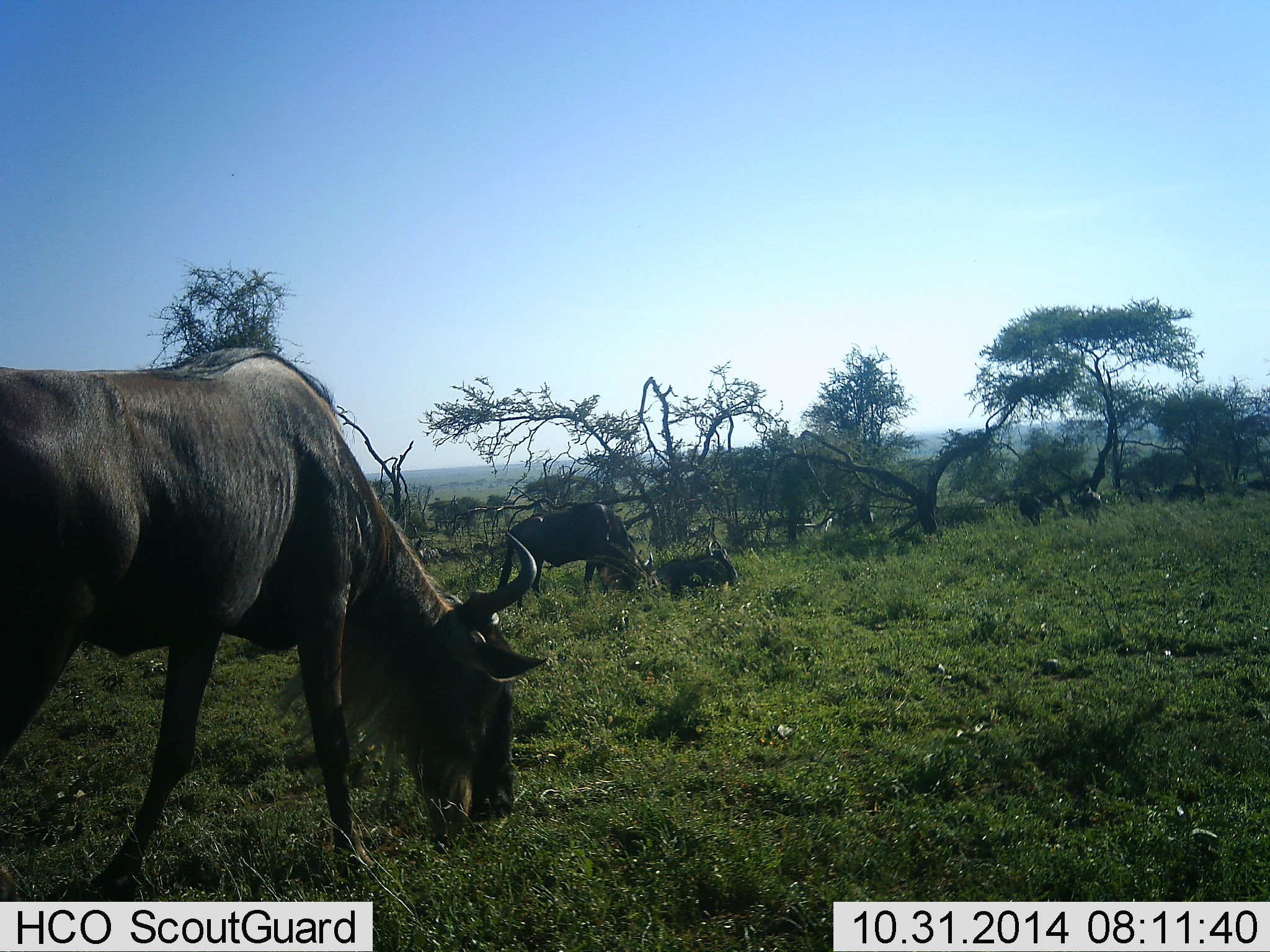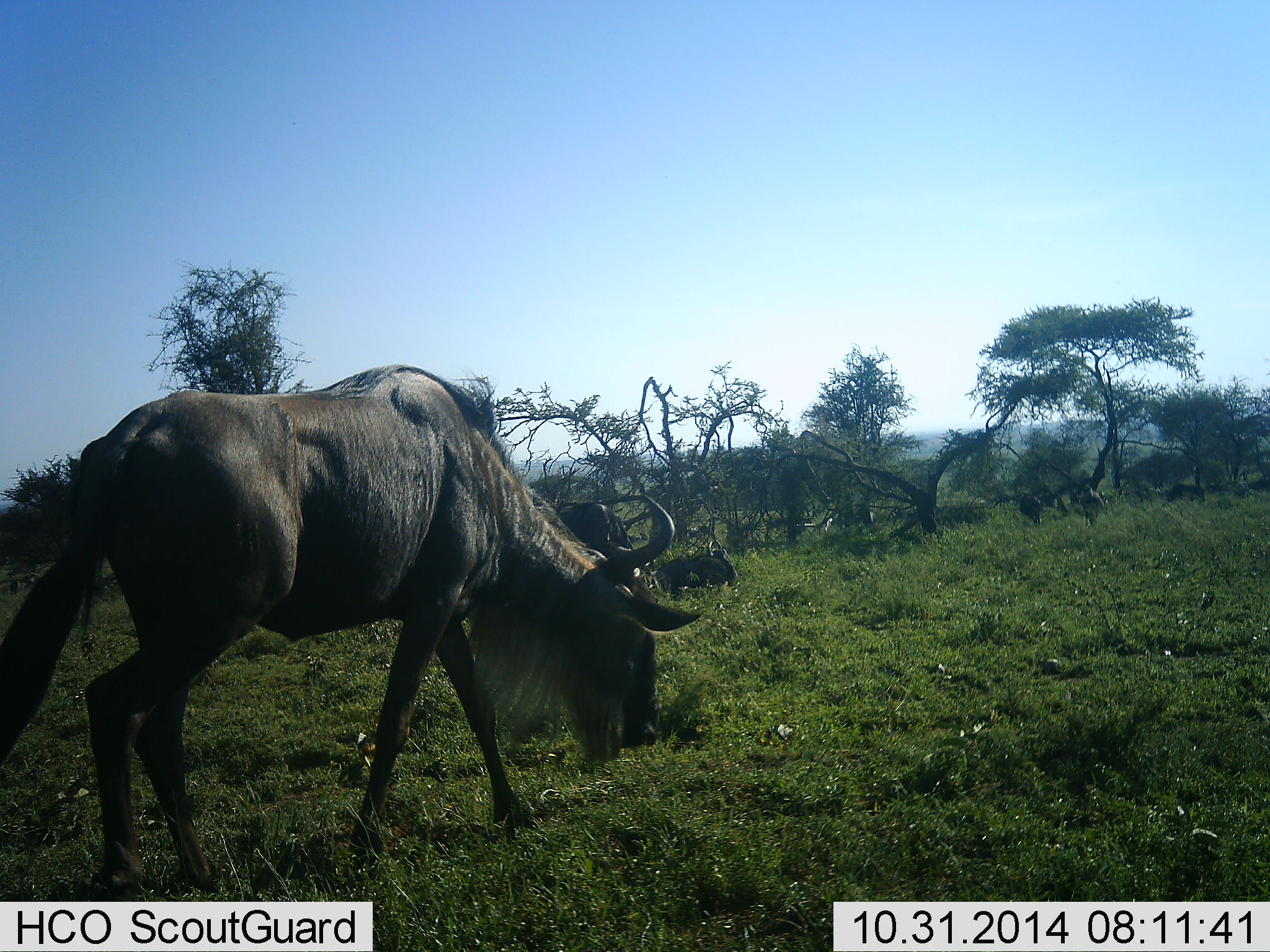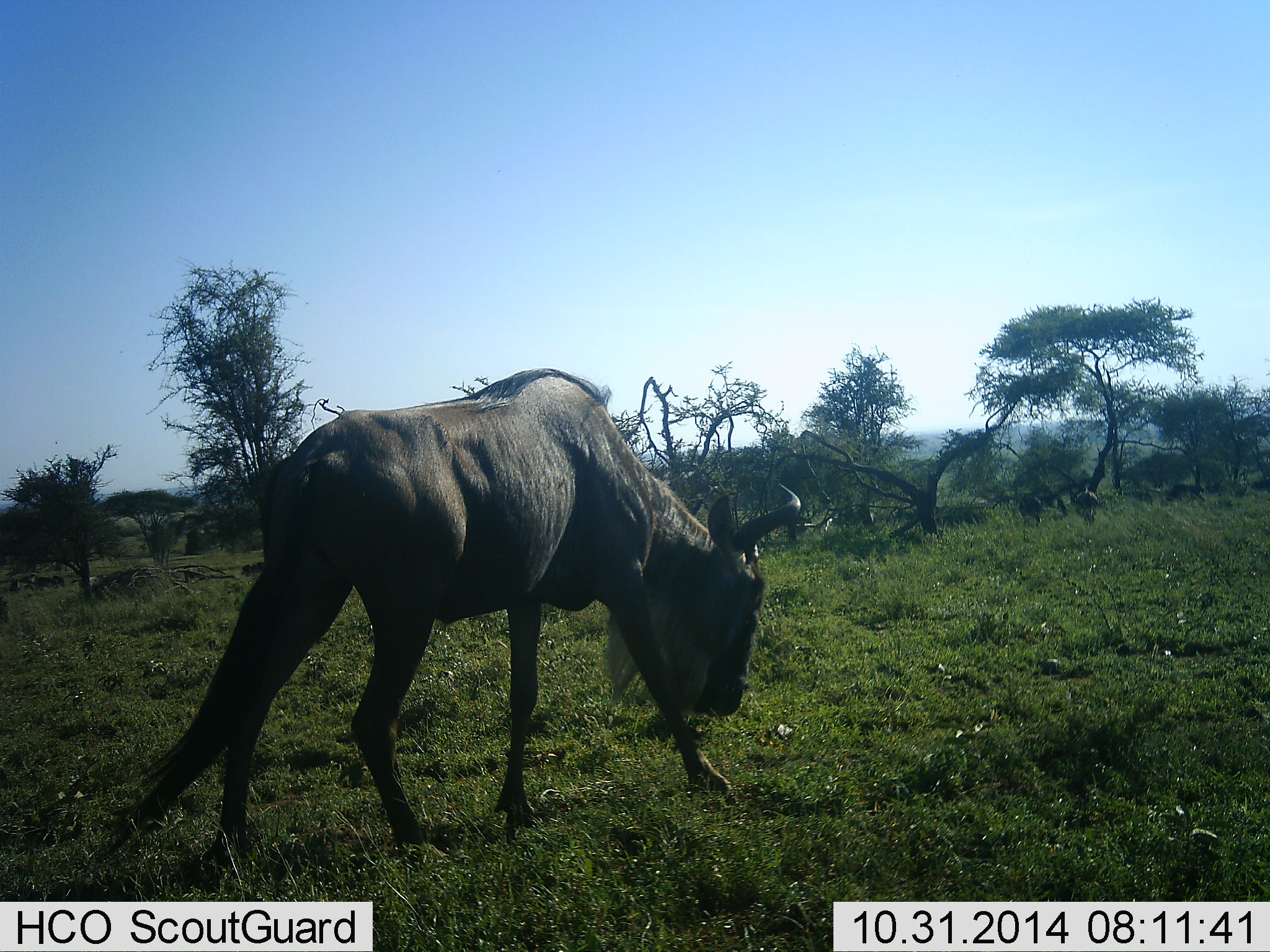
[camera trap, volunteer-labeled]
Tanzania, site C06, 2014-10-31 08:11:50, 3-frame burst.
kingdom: Animalia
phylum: Chordata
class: Mammalia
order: Artiodactyla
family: Bovidae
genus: Connochaetes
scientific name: Connochaetes taurinus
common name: blue wildebeest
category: wildebeest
Wildebeest (blue wildebeest) (Connochaetes taurinus), count 5. Behavior (volunteer vote fractions): standing 20%, resting 40%, moving 50%, interacting 10%. Young present (vote fraction): 0%. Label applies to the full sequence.